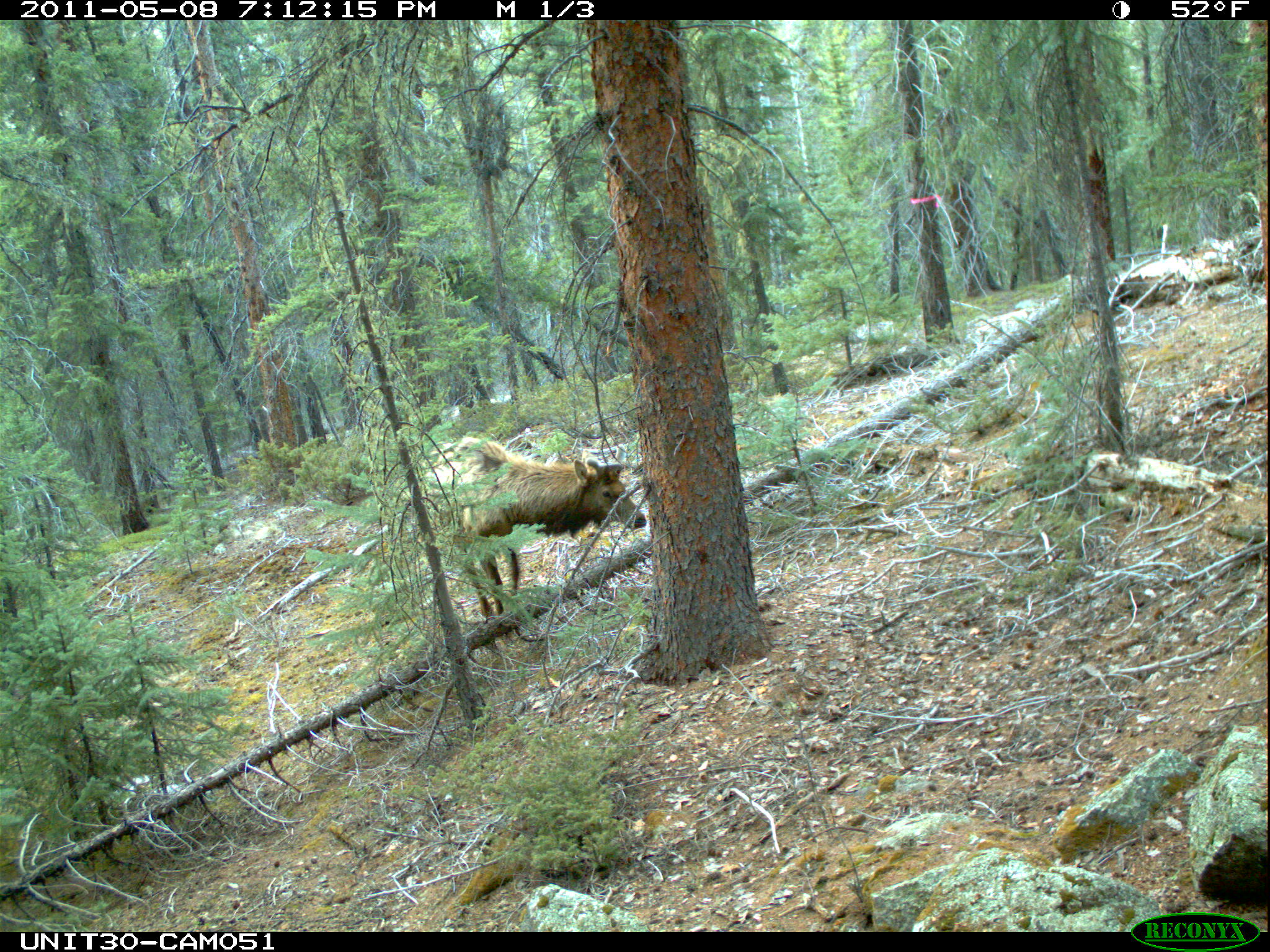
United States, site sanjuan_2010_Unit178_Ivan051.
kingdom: Animalia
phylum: Chordata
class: Mammalia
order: Artiodactyla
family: Cervidae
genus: Cervus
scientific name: Cervus elaphus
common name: red deer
Cervus elaphus (red deer).